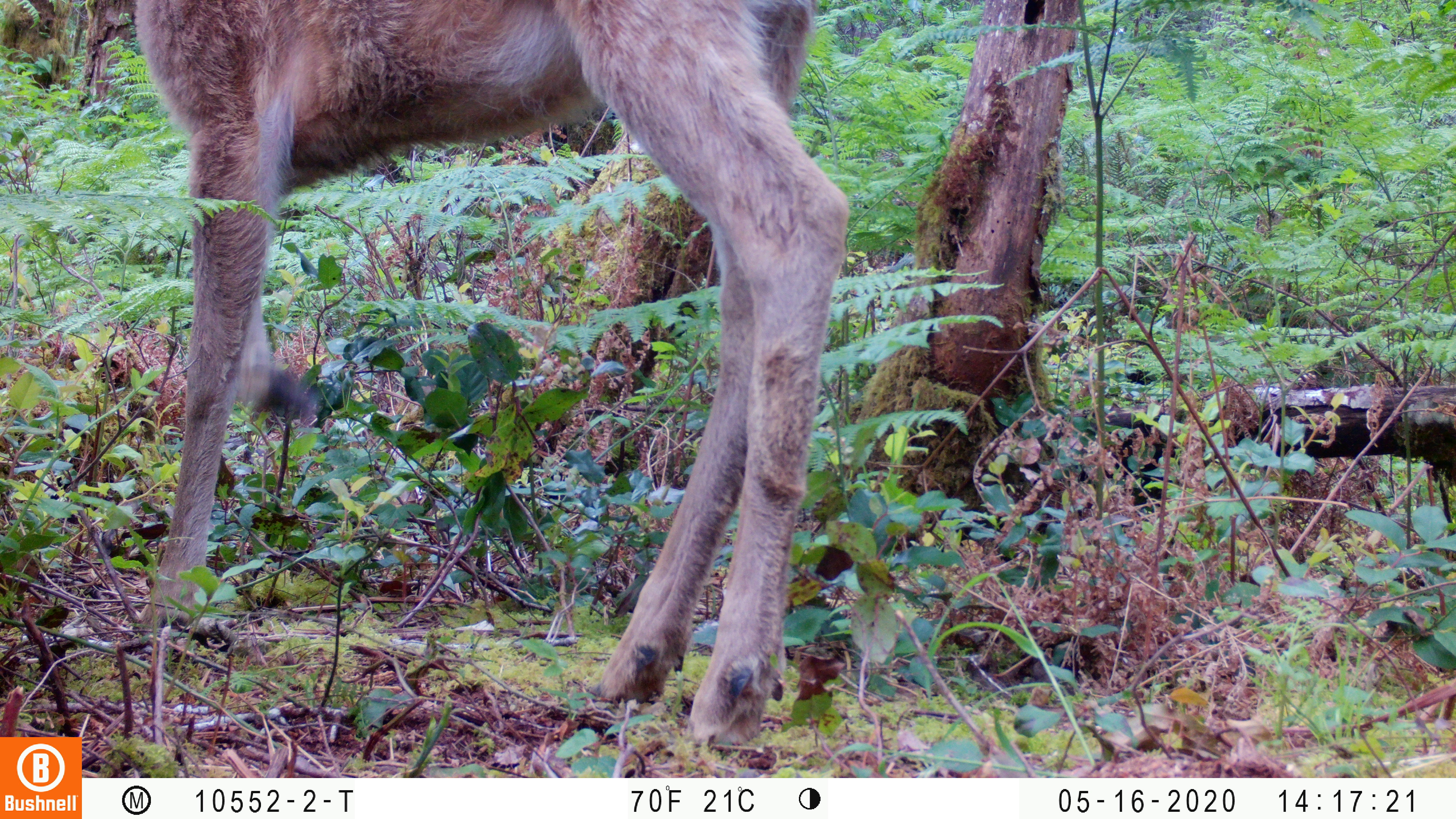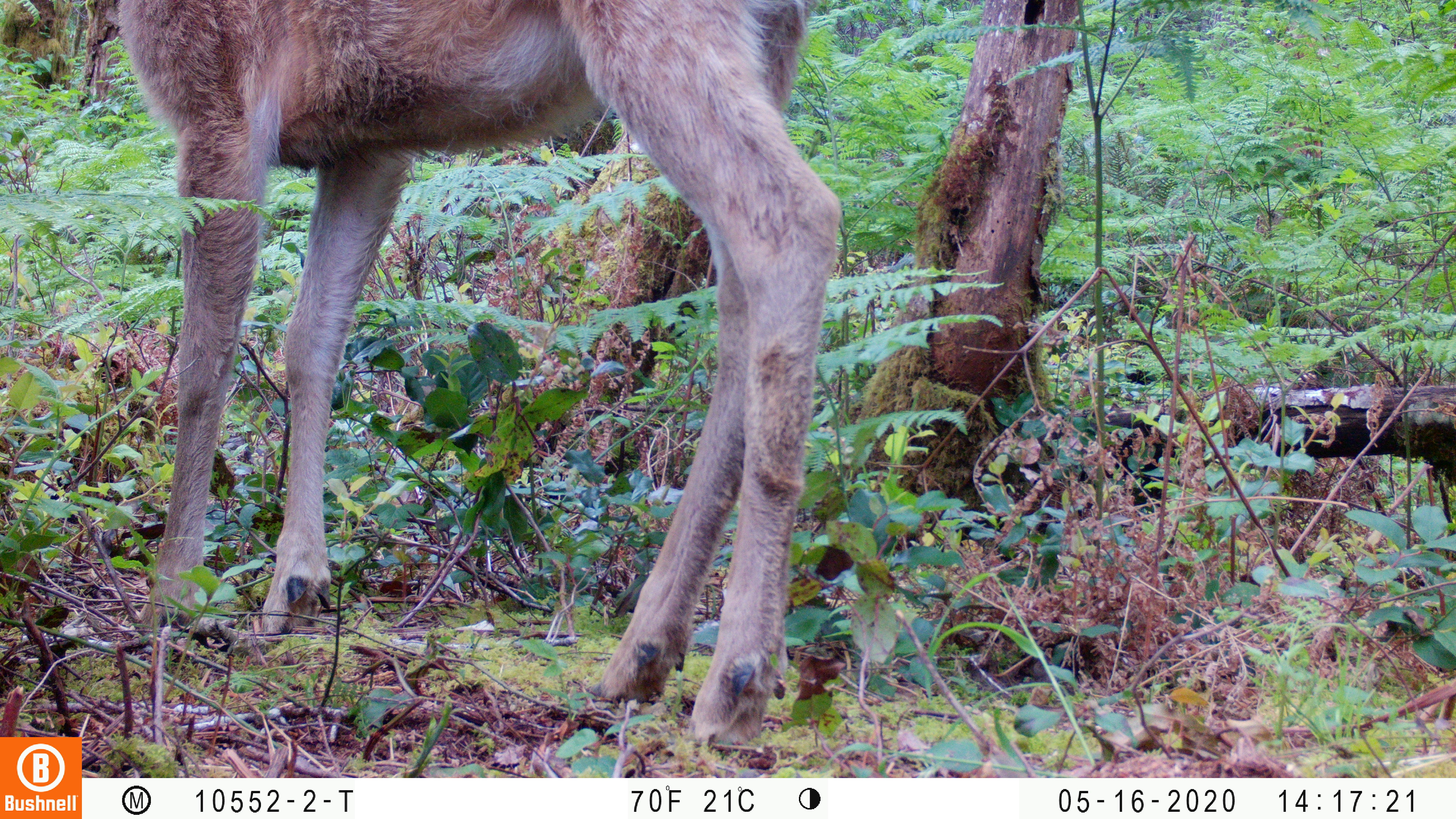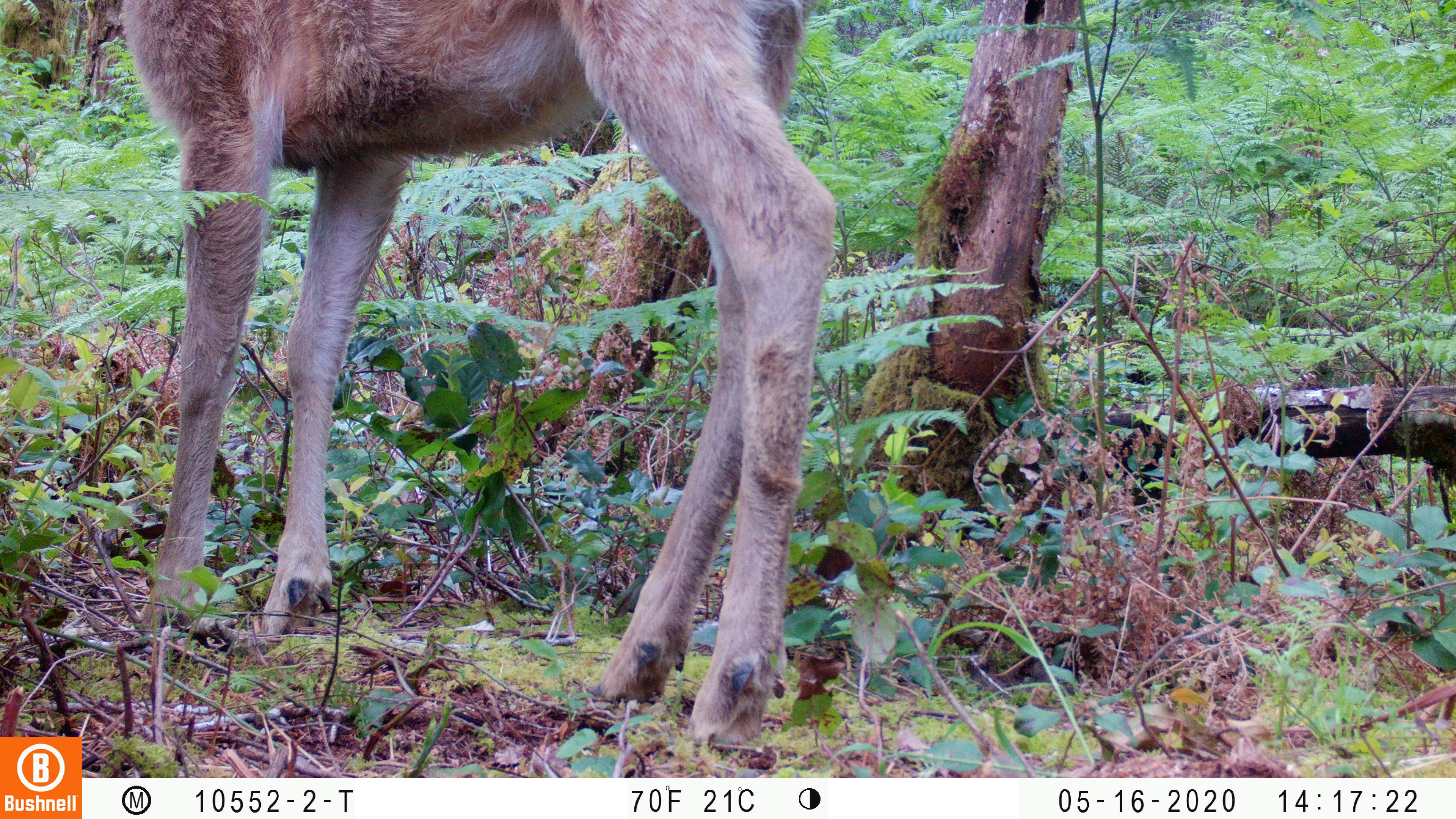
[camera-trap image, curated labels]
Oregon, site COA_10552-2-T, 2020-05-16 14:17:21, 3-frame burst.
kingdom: Animalia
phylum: Chordata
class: Mammalia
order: Artiodactyla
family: Cervidae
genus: Odocoileus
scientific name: Odocoileus hemionus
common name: black-tailed deer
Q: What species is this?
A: Black-tailed deer (Odocoileus hemionus).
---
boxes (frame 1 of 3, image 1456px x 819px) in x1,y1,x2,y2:
black-tailed deer: 120,2,861,747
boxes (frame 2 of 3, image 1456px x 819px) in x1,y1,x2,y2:
black-tailed deer: 114,2,850,763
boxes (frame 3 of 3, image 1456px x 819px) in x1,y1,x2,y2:
black-tailed deer: 122,2,854,757